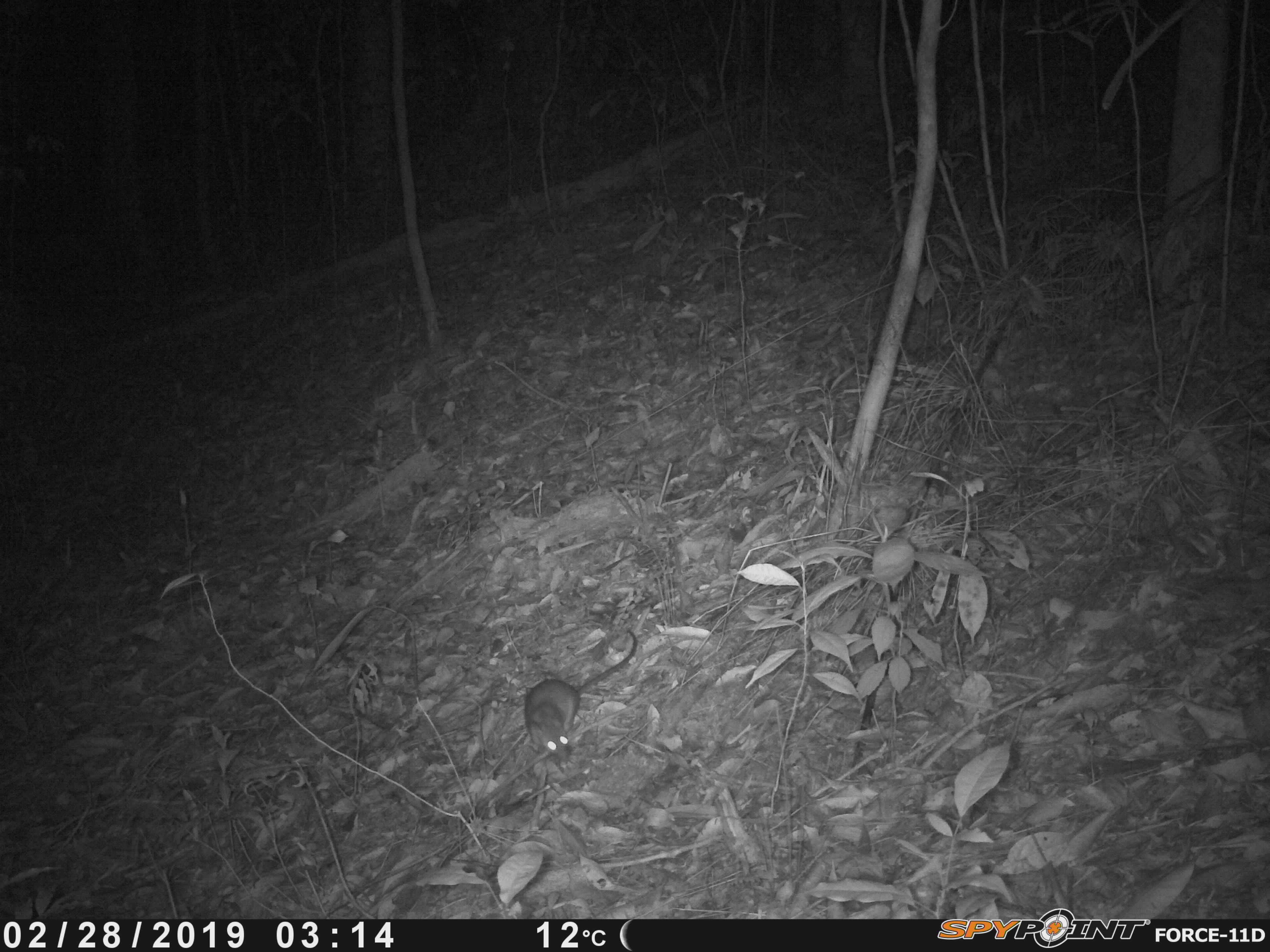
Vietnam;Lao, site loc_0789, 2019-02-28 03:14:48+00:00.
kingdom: Animalia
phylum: Chordata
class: Mammalia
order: Rodentia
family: Muridae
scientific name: Muridae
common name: old-world mice and rats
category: unidentified murid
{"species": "unidentified murid (old-world mice and rats) (Muridae)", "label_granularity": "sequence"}